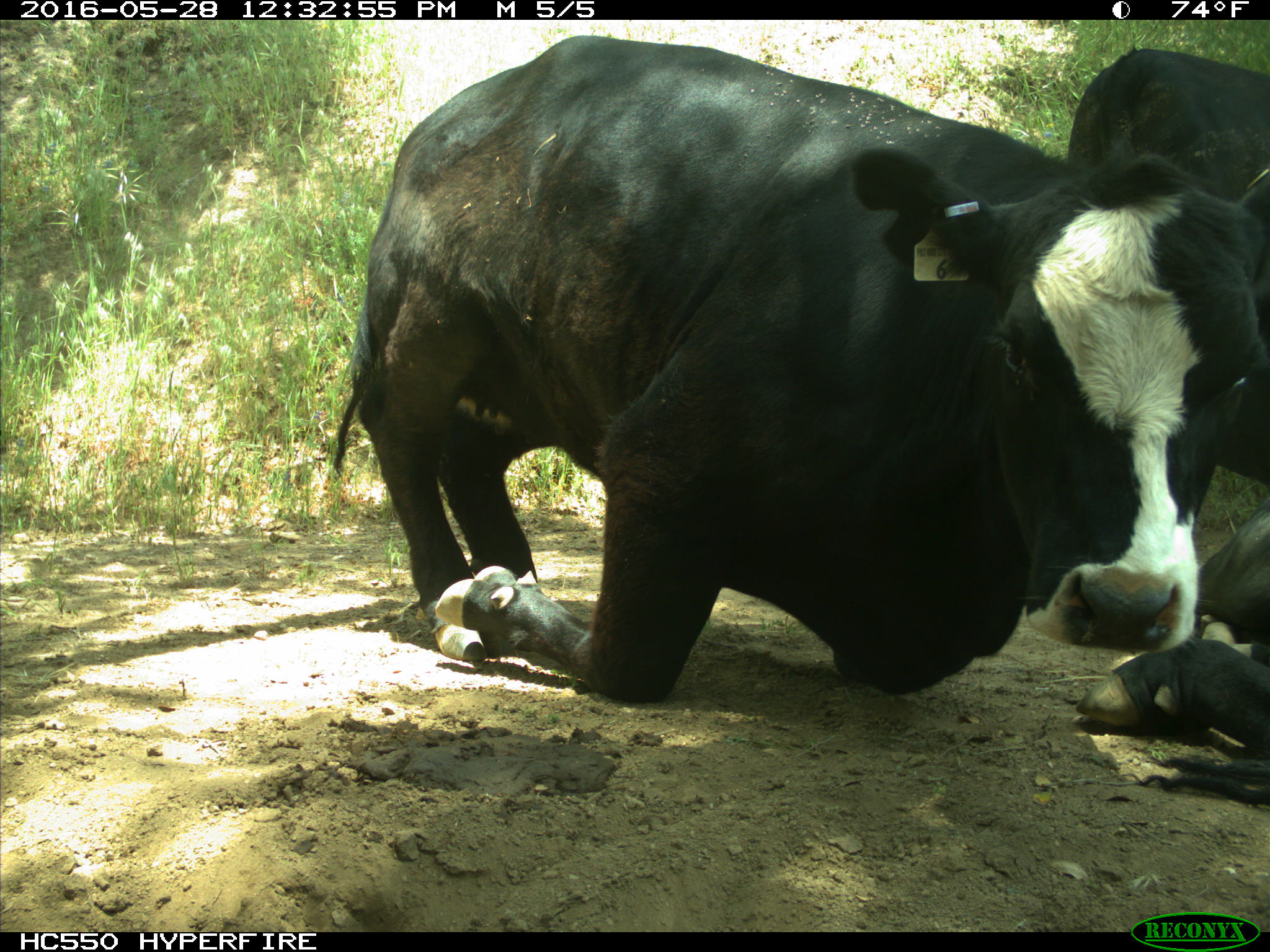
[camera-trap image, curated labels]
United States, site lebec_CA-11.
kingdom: Animalia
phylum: Chordata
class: Mammalia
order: Artiodactyla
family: Bovidae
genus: Bos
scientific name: Bos taurus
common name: domestic cow